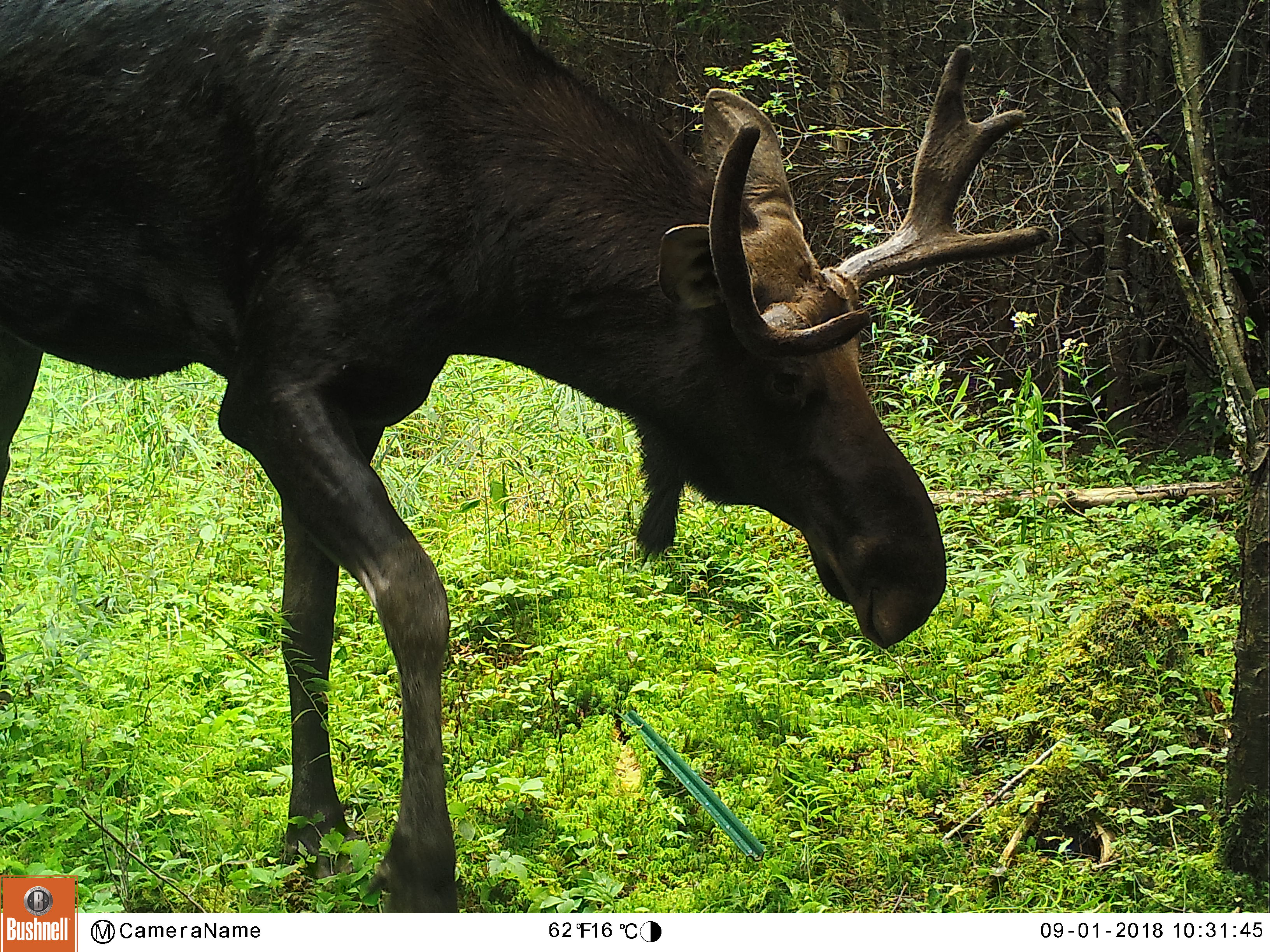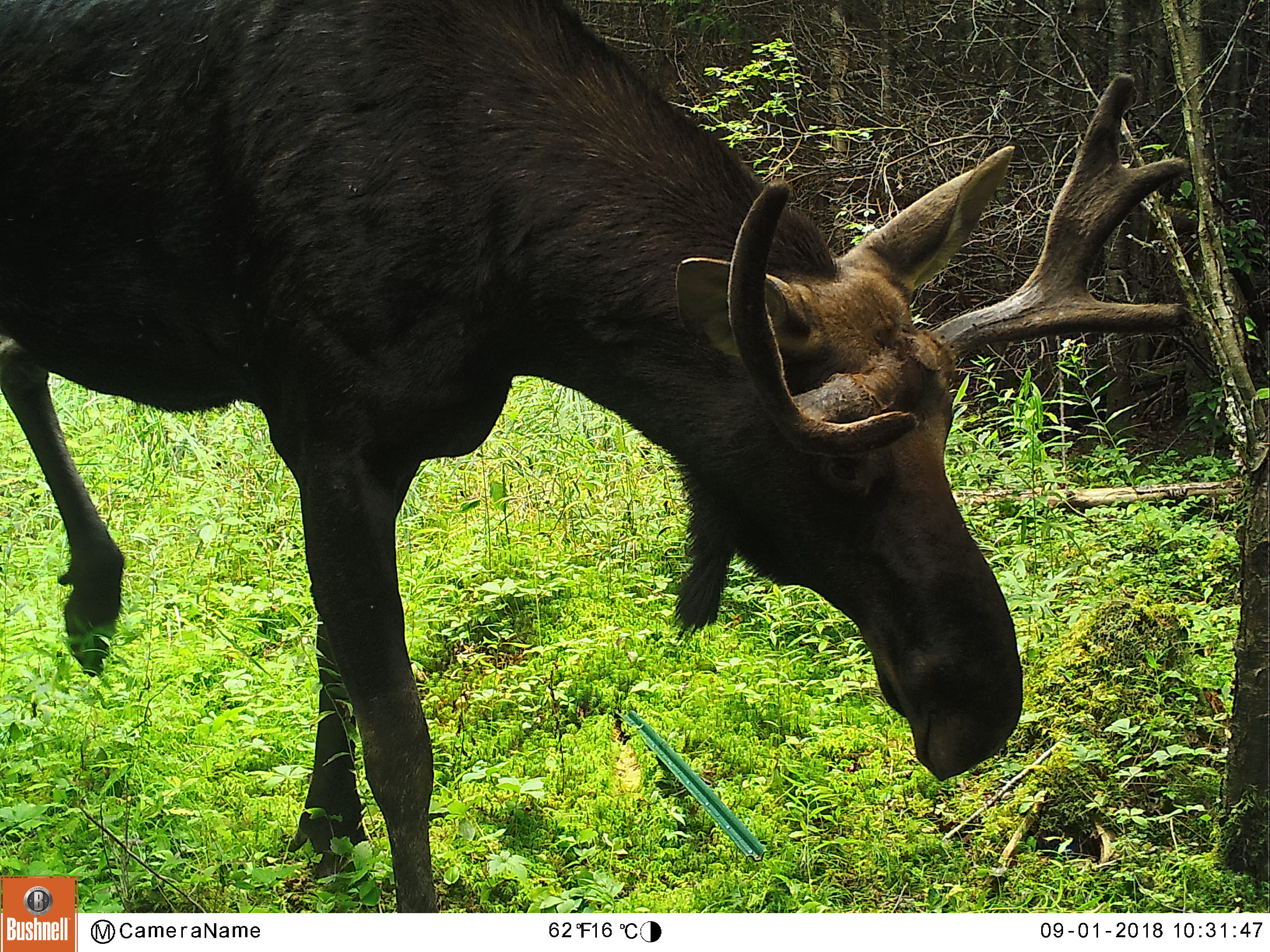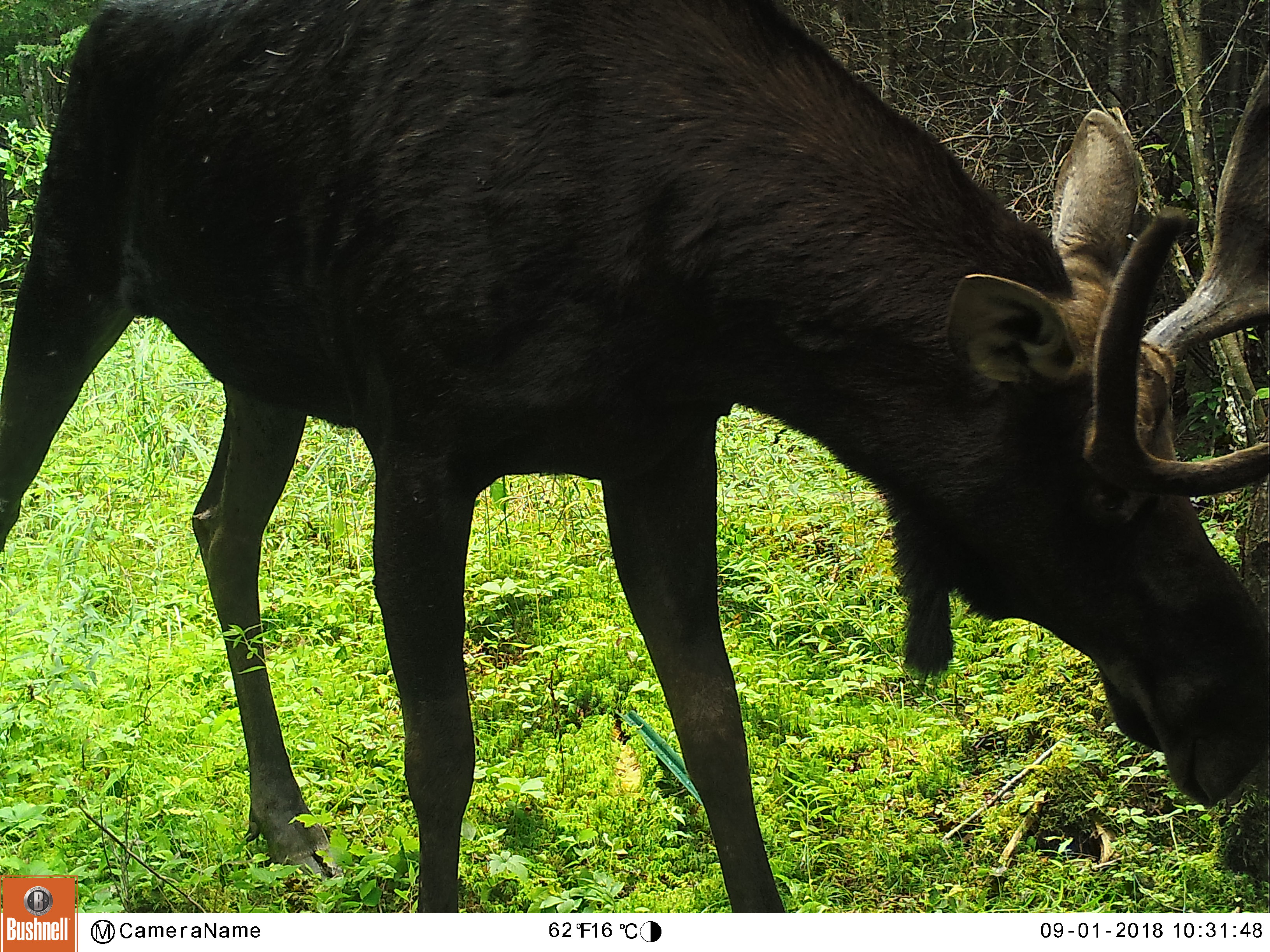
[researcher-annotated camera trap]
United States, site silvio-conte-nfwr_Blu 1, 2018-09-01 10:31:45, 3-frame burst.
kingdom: Animalia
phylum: Chordata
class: Mammalia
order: Artiodactyla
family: Cervidae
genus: Alces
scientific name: Alces alces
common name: moose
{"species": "moose (Alces alces)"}